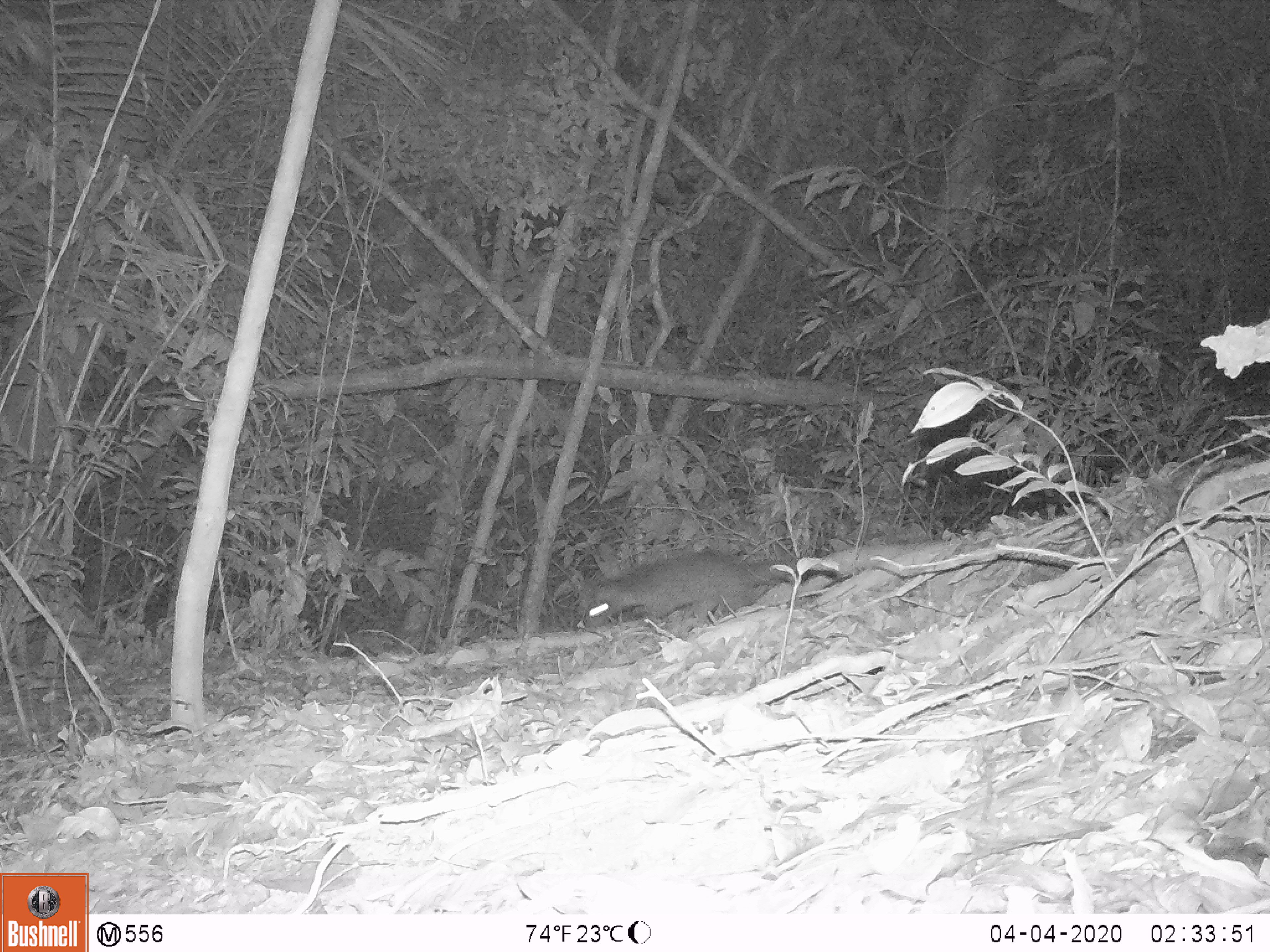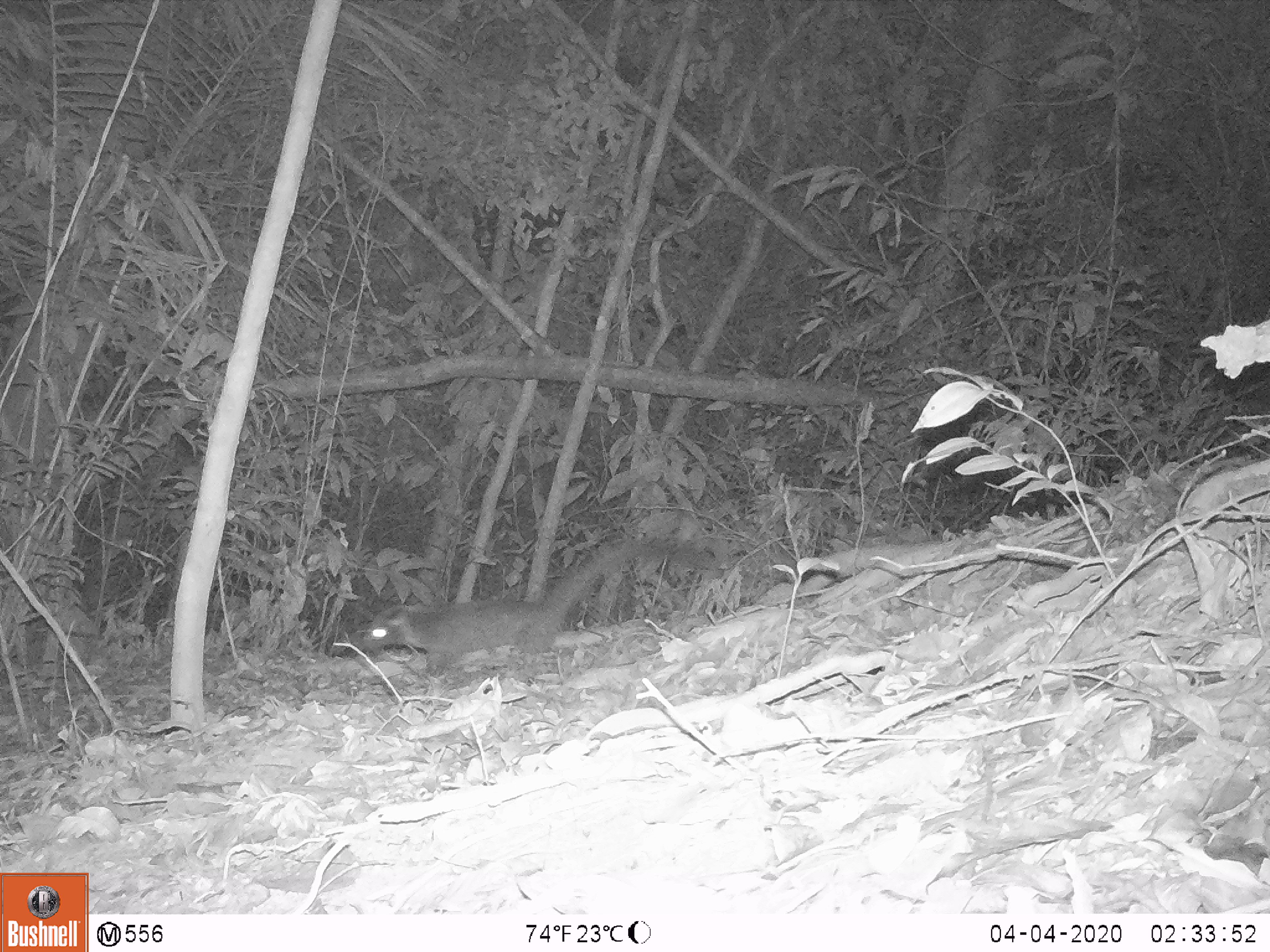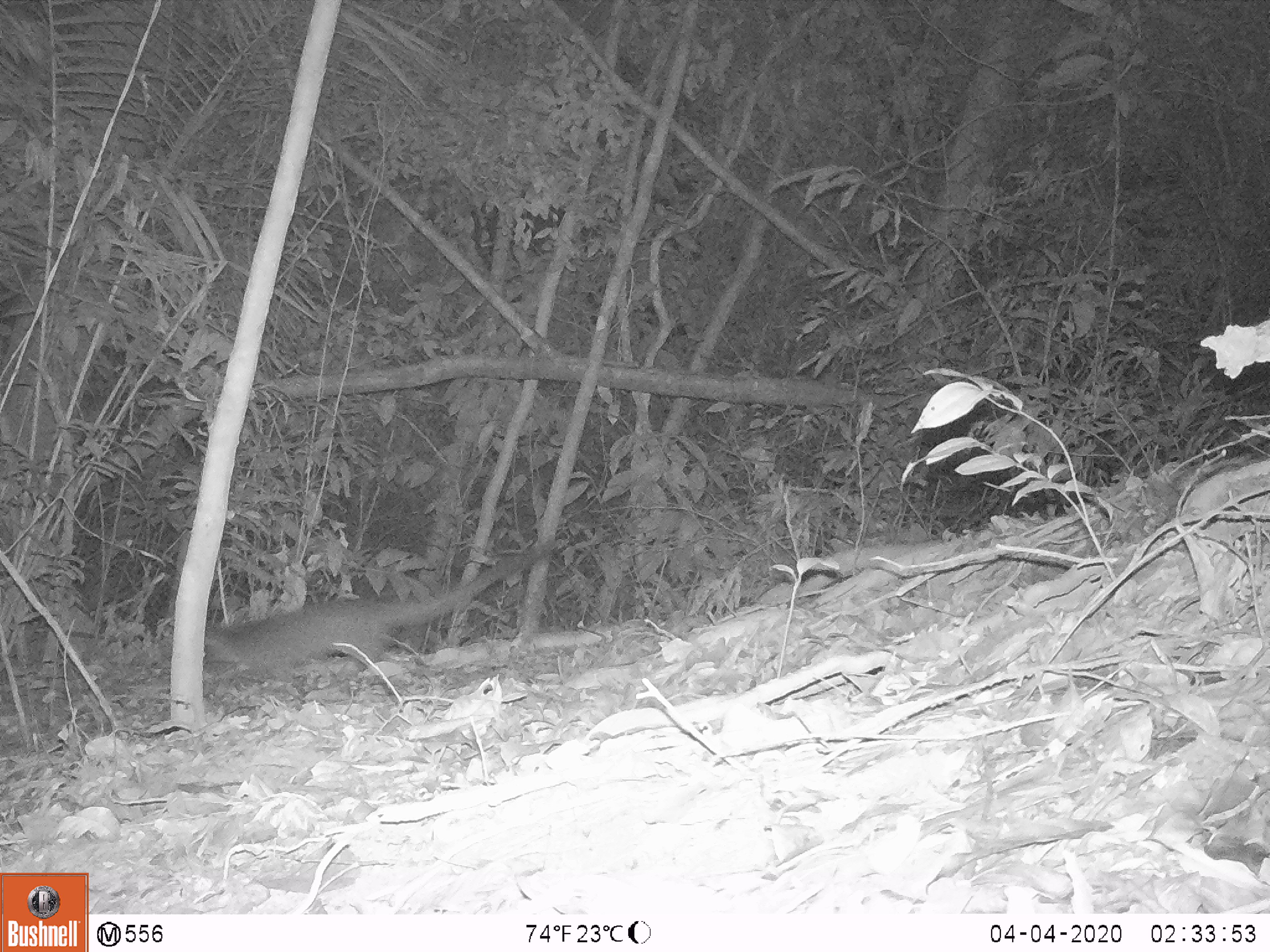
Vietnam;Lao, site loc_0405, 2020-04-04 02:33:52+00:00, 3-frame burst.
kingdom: Animalia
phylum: Chordata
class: Mammalia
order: Carnivora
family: Viverridae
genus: Paguma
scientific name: Paguma larvata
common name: masked palm civet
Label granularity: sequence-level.